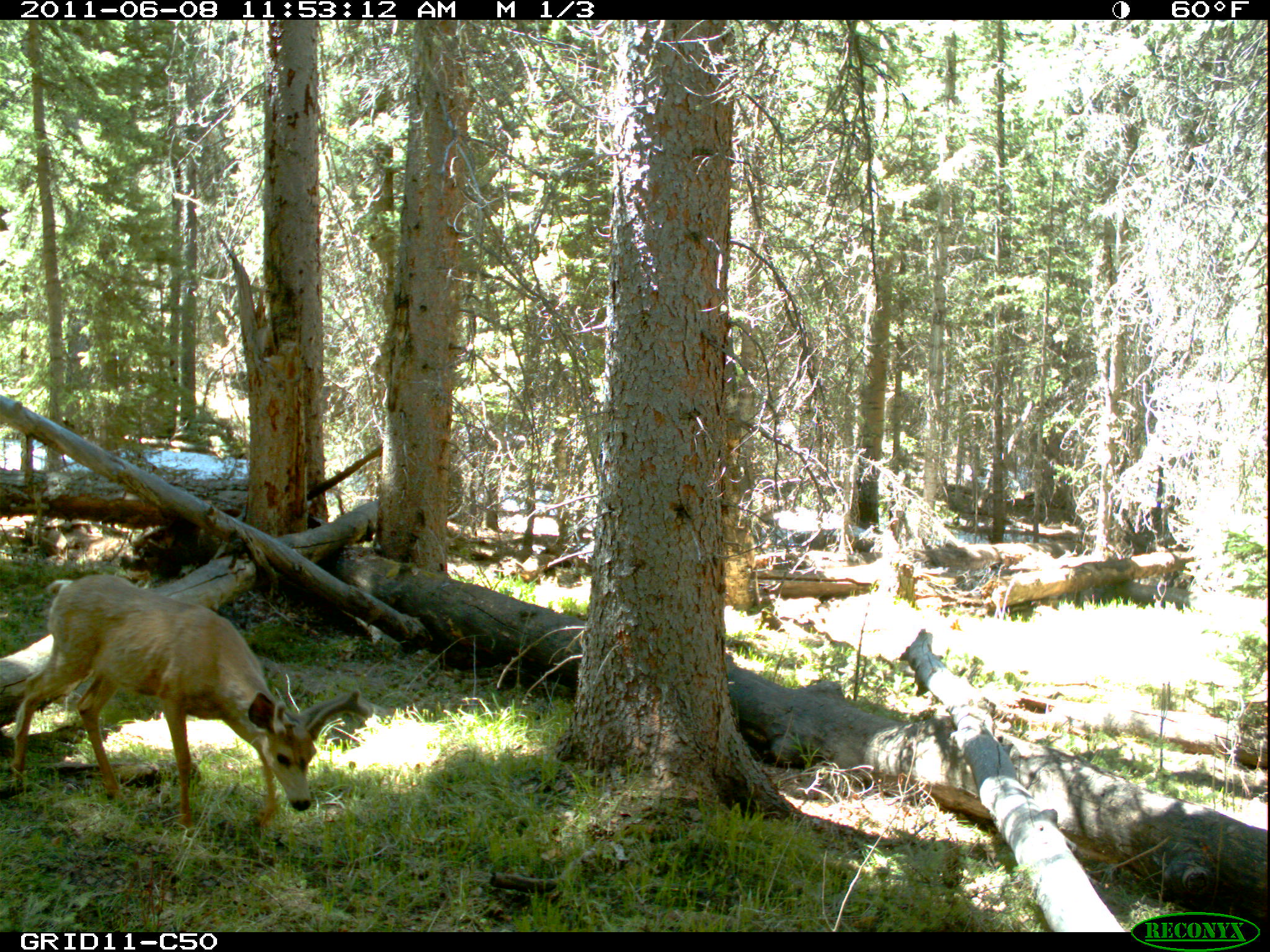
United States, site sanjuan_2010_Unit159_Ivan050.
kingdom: Animalia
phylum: Chordata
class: Mammalia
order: Artiodactyla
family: Cervidae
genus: Odocoileus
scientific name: Odocoileus hemionus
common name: mule deer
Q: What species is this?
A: Odocoileus hemionus (mule deer).